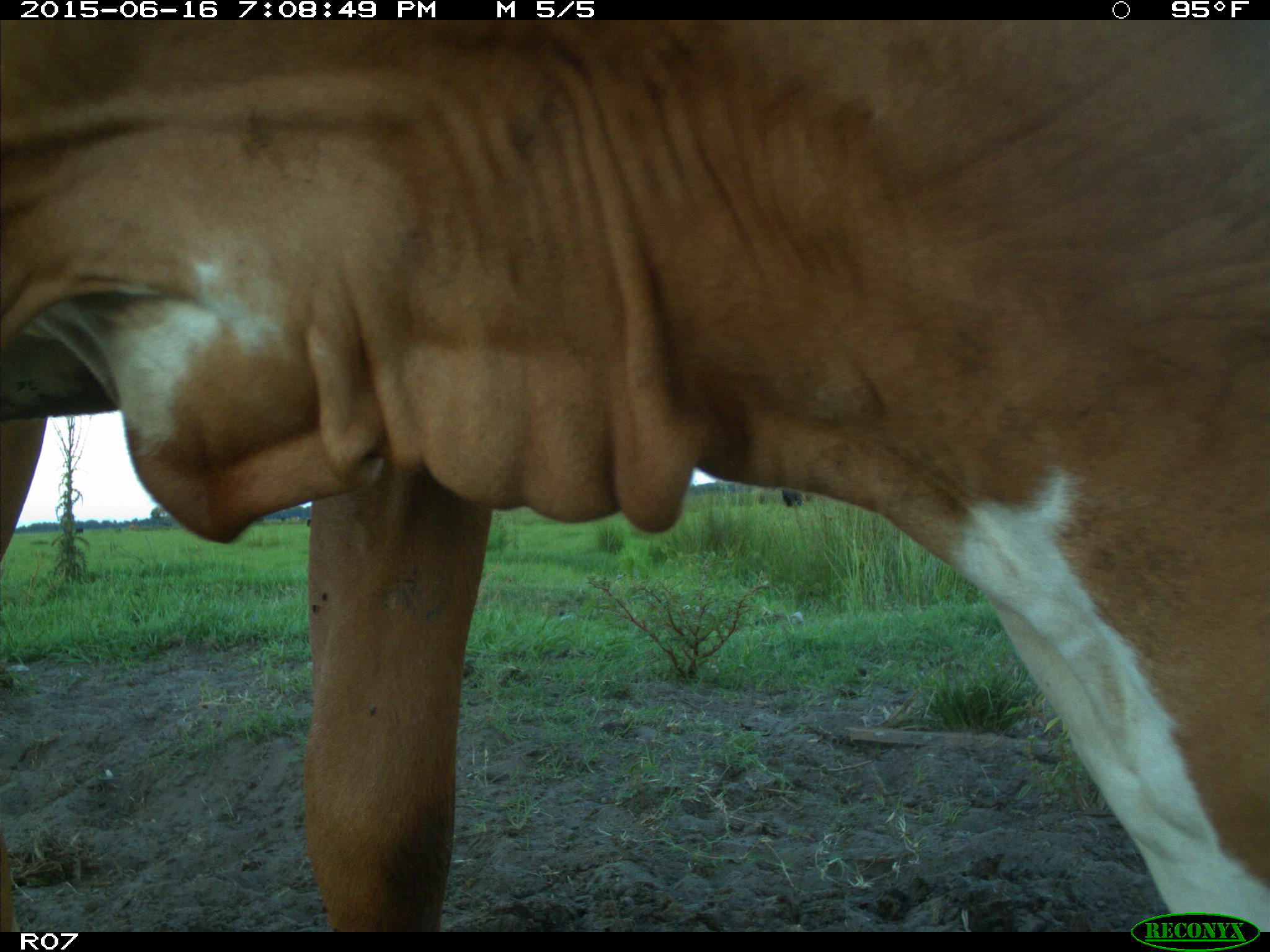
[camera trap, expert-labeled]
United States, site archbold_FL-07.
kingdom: Animalia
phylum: Chordata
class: Mammalia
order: Artiodactyla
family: Bovidae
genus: Bos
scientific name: Bos taurus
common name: domestic cow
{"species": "Bos taurus (domestic cow)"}